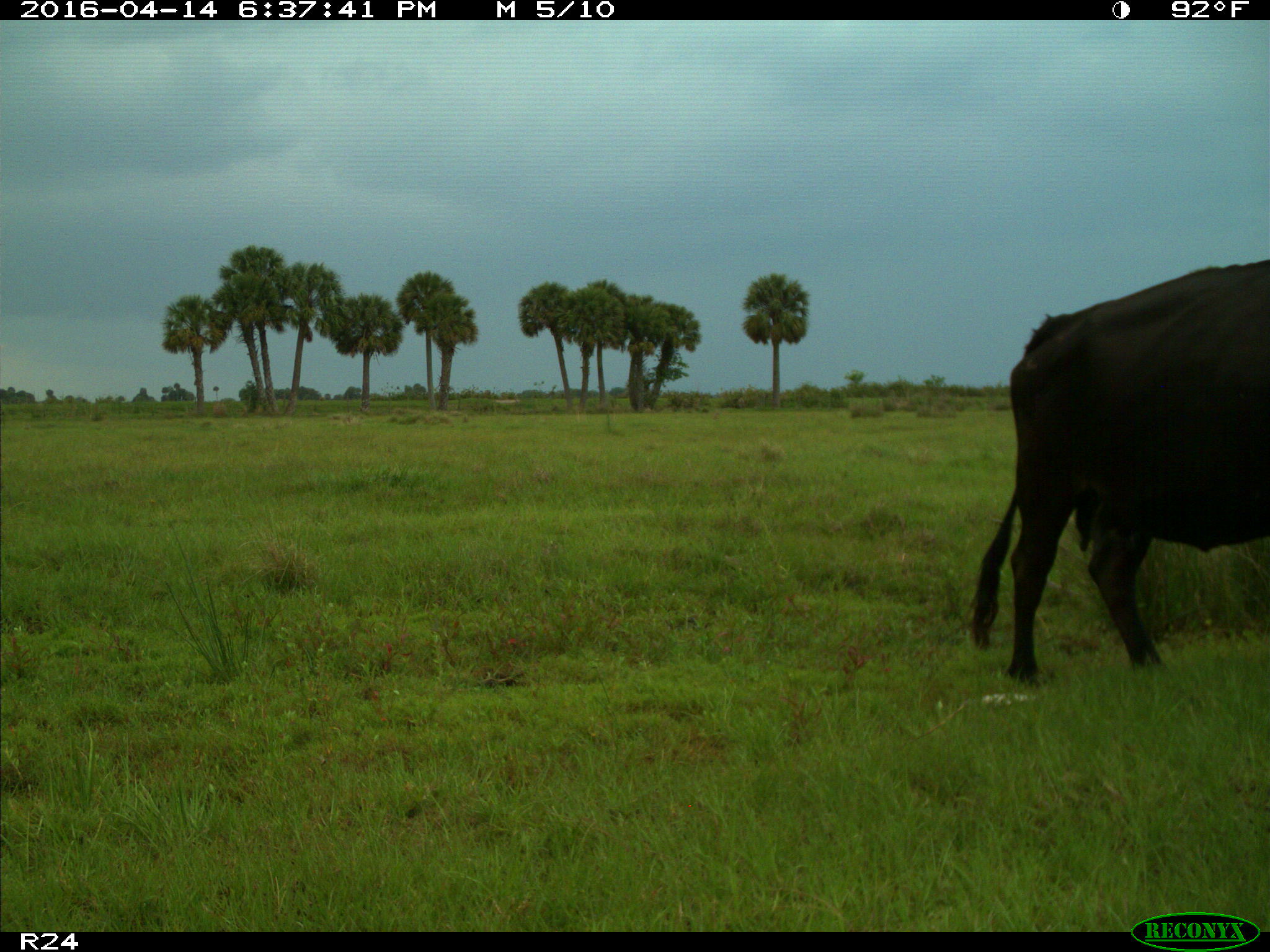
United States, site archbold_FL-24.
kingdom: Animalia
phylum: Chordata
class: Mammalia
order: Artiodactyla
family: Bovidae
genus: Bos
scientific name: Bos taurus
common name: domestic cow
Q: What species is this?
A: Bos taurus (domestic cow).